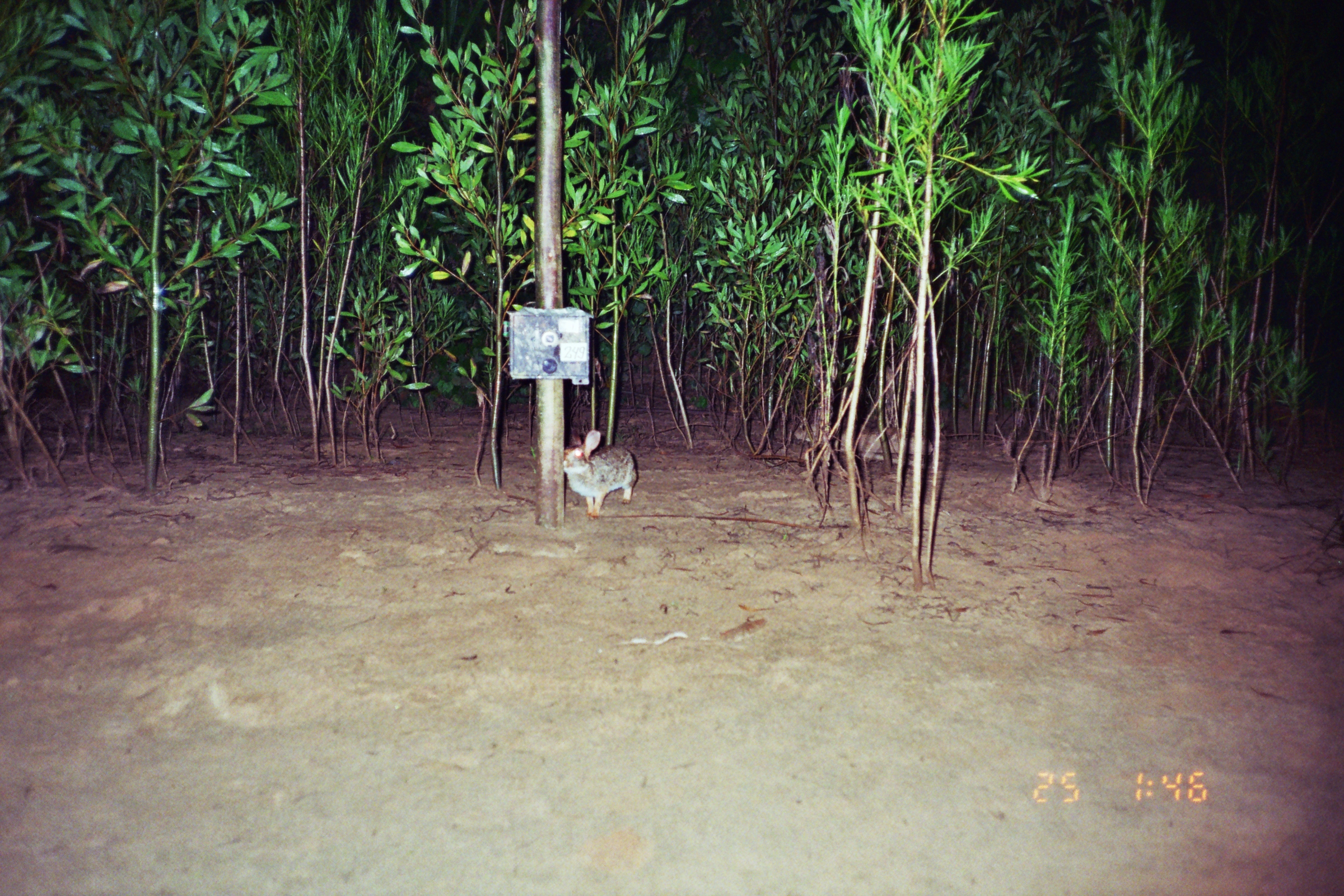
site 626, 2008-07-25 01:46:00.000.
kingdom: Animalia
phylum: Chordata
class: Mammalia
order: Lagomorpha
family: Leporidae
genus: Sylvilagus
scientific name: Sylvilagus brasiliensis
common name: tapeti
Sylvilagus brasiliensis (tapeti).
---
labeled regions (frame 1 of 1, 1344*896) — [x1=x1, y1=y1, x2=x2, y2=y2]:
sylvilagus brasiliensis: [x1=792, y1=418, x2=941, y2=465]; [x1=562, y1=428, x2=638, y2=520]